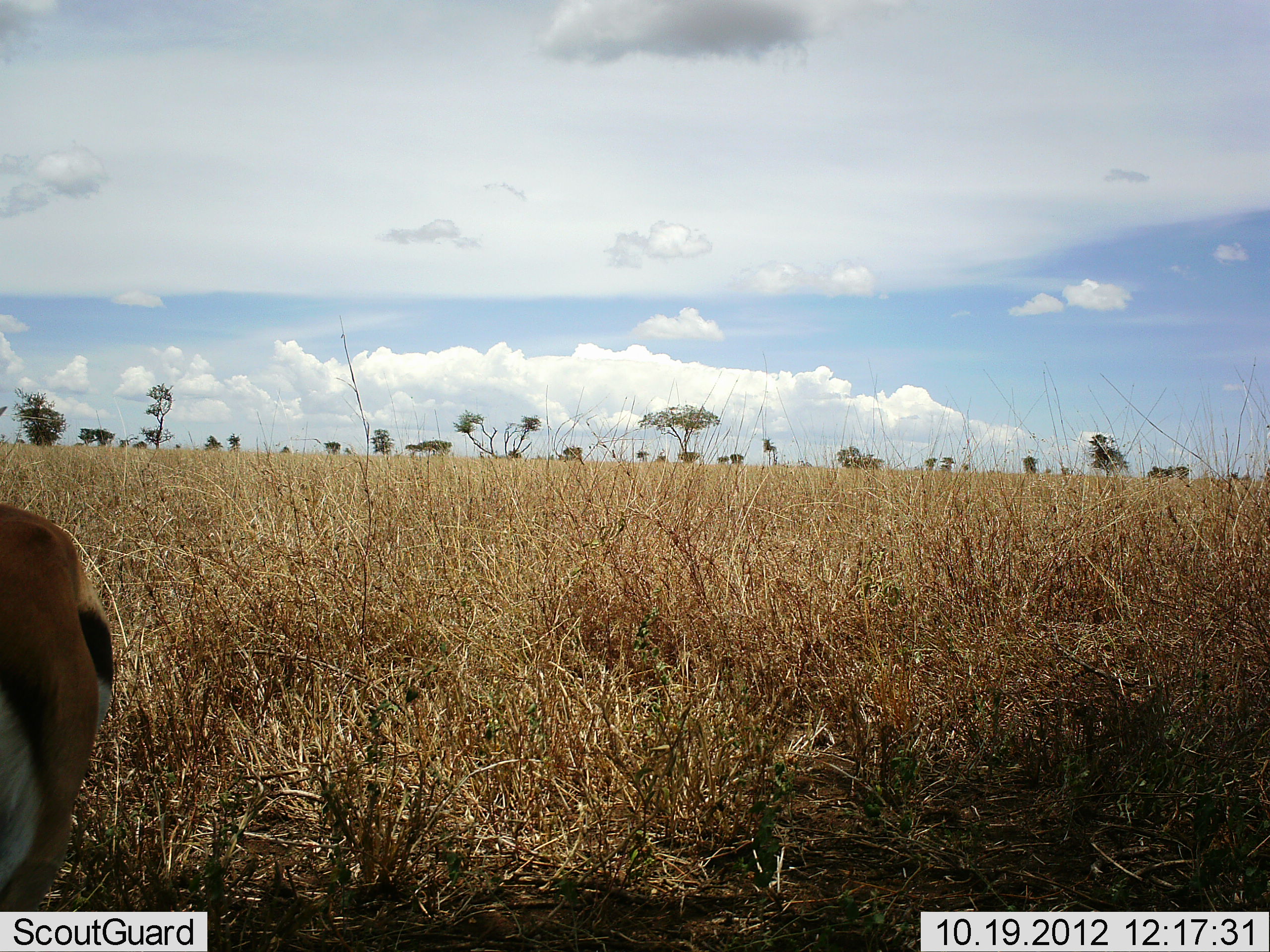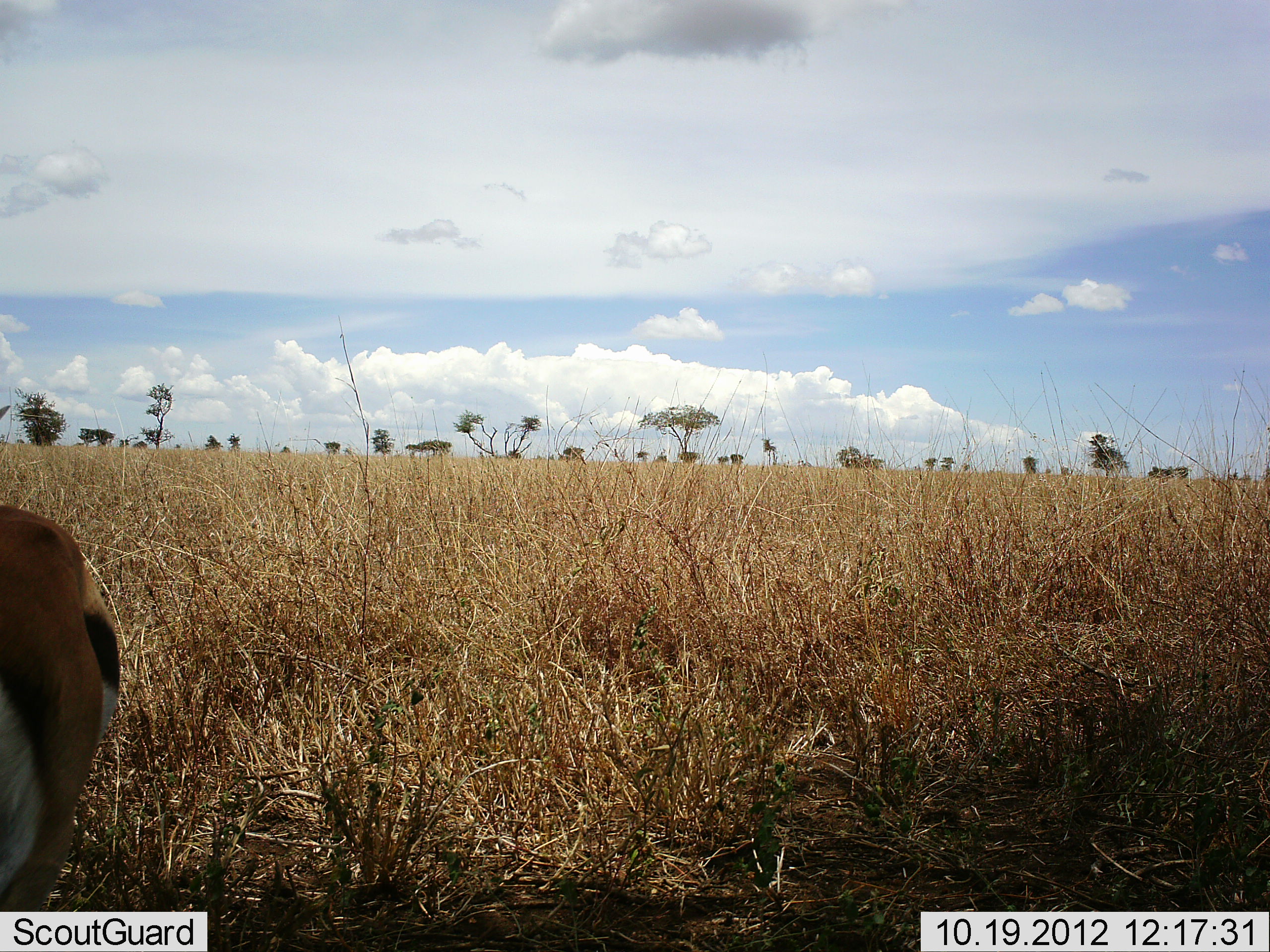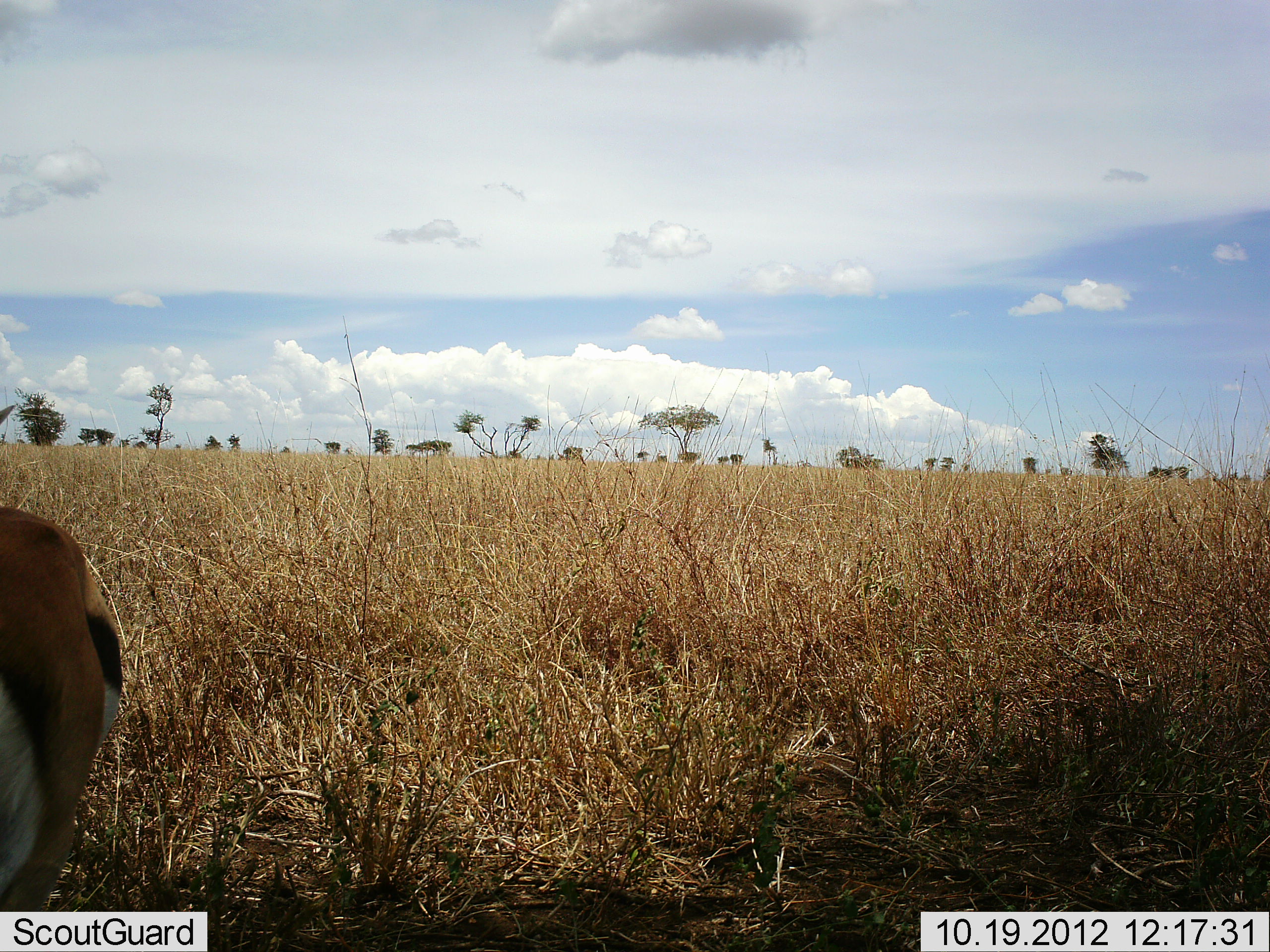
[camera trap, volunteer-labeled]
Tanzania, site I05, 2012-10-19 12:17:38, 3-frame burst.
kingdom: Animalia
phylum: Chordata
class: Mammalia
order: Artiodactyla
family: Bovidae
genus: Eudorcas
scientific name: Eudorcas thomsonii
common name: thomson's gazelle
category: gazellethomsons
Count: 1.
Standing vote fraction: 100%.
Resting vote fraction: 0%.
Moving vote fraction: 0%.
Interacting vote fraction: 0%.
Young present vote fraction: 0%.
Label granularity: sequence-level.